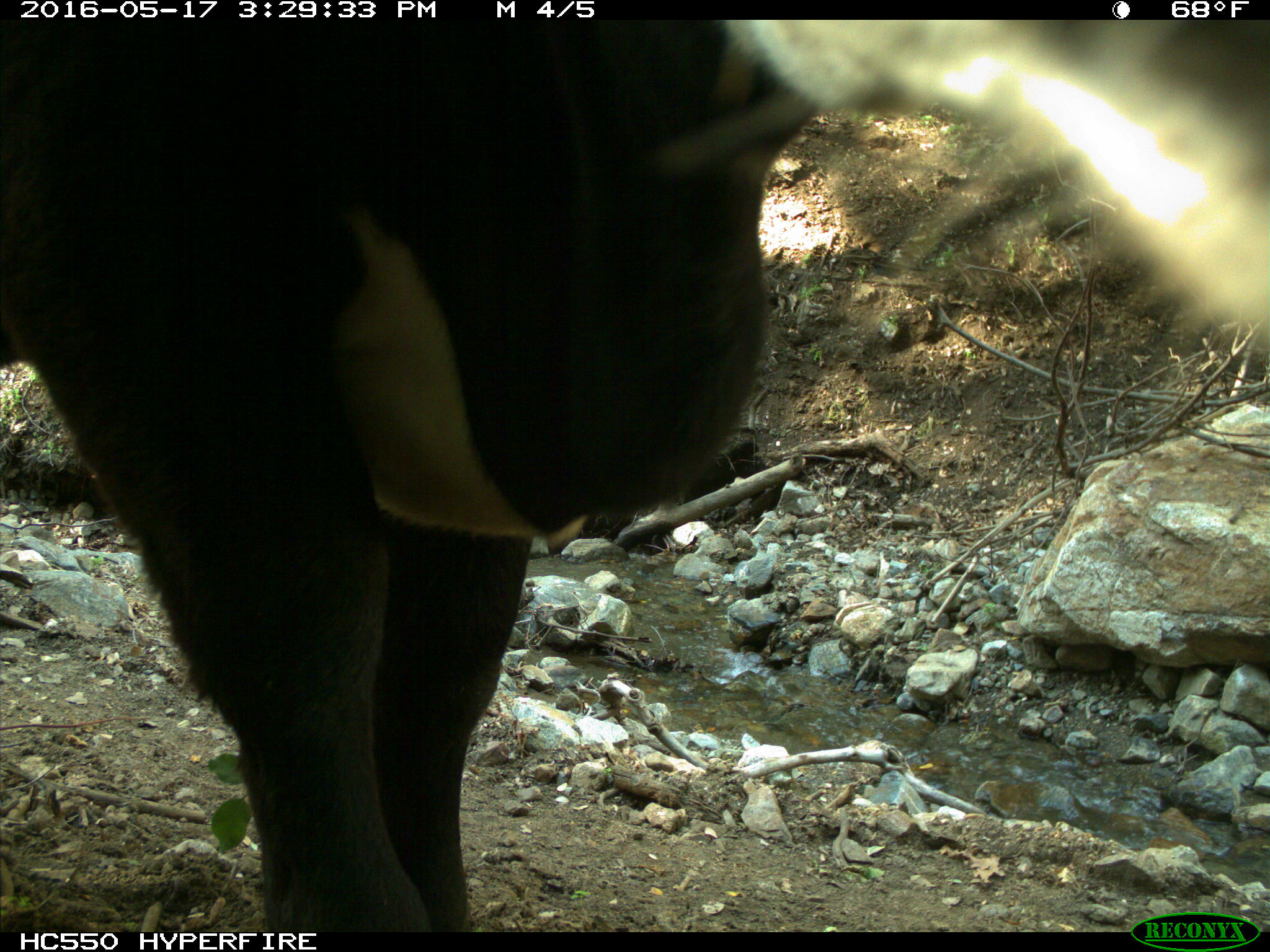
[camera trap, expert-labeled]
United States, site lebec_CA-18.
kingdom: Animalia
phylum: Chordata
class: Mammalia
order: Artiodactyla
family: Bovidae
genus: Bos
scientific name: Bos taurus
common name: domestic cow